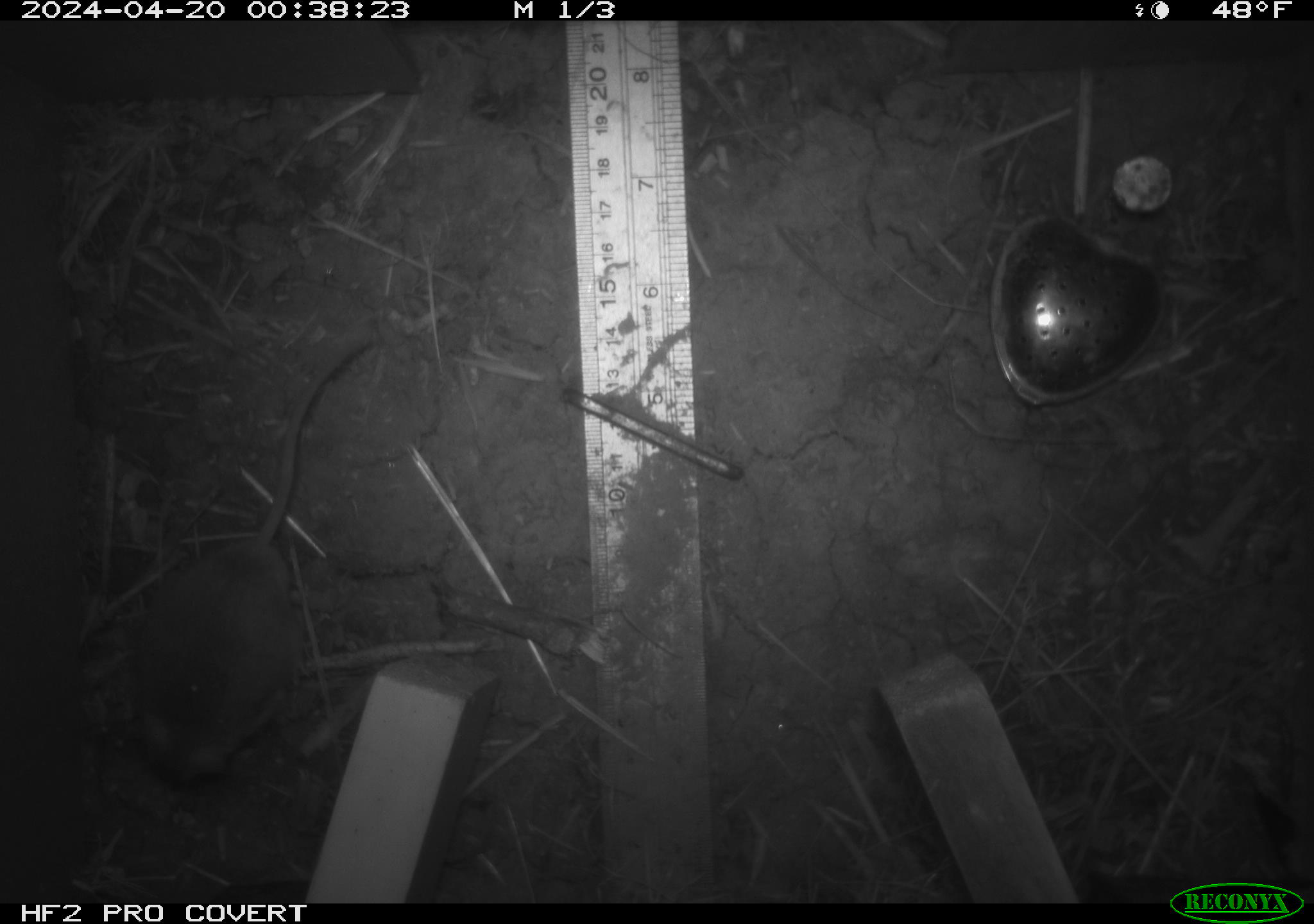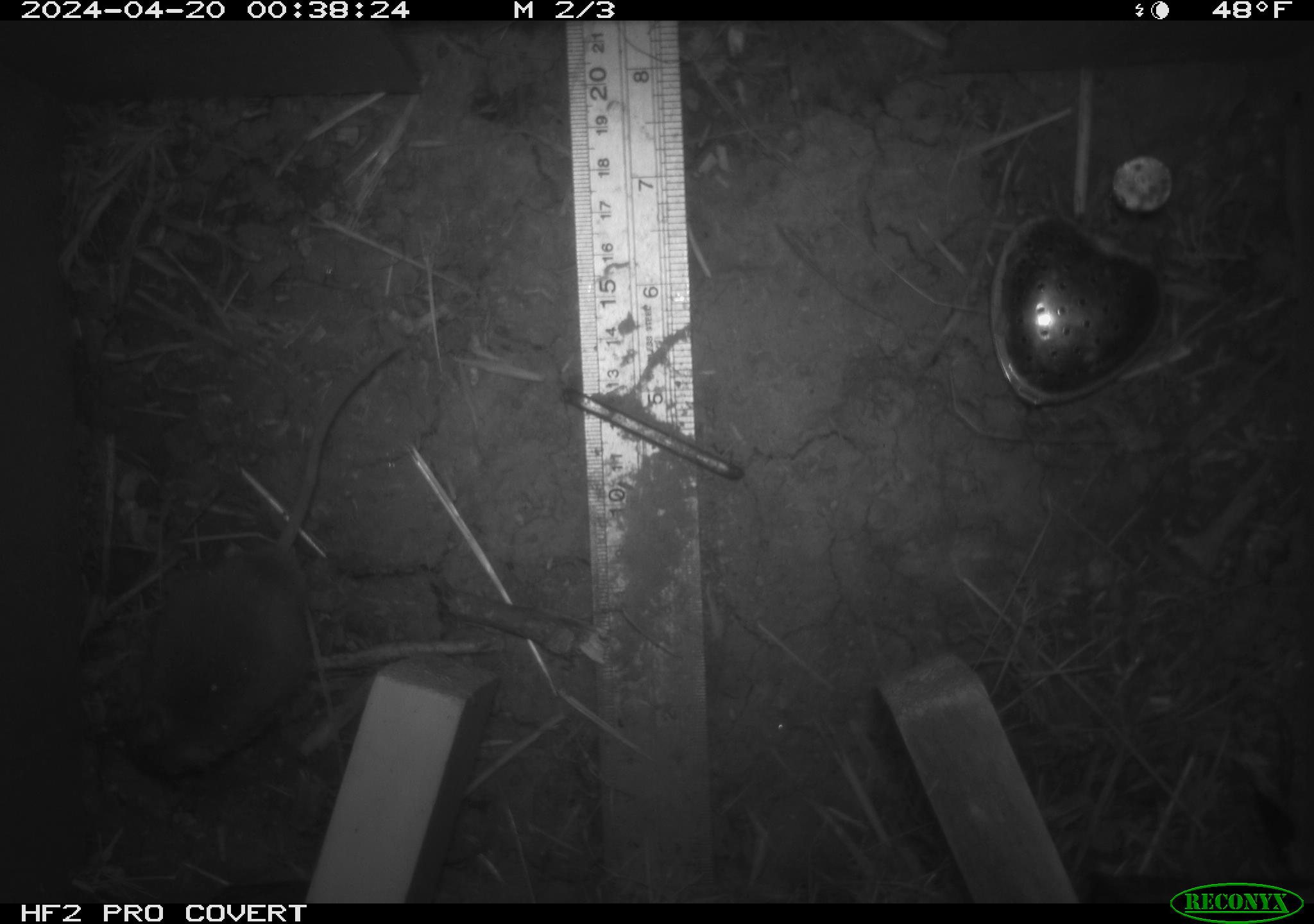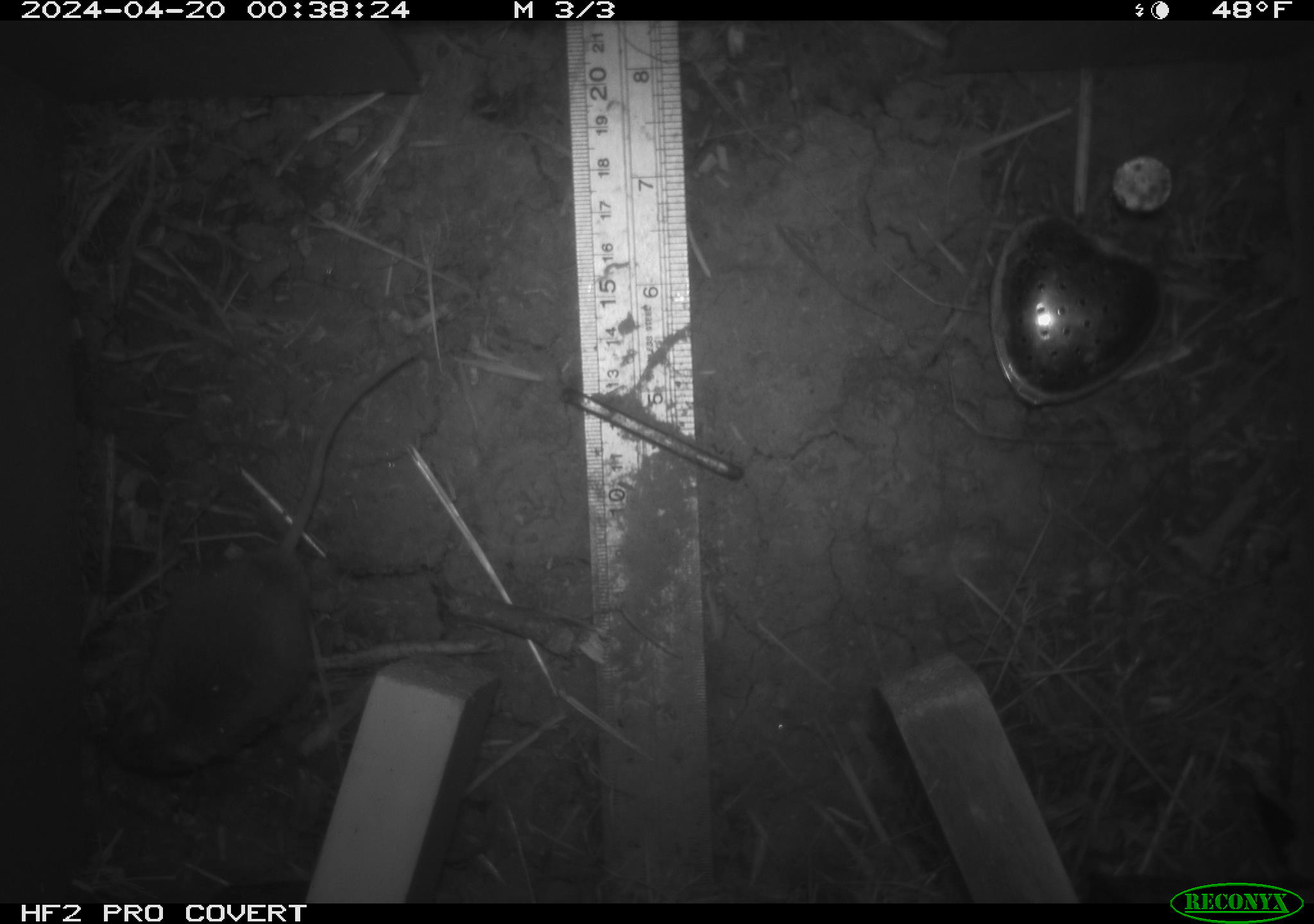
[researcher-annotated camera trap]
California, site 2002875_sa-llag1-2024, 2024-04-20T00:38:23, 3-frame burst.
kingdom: Animalia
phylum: Chordata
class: Mammalia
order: Rodentia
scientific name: Rodentia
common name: mouse species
Mouse species (Rodentia).